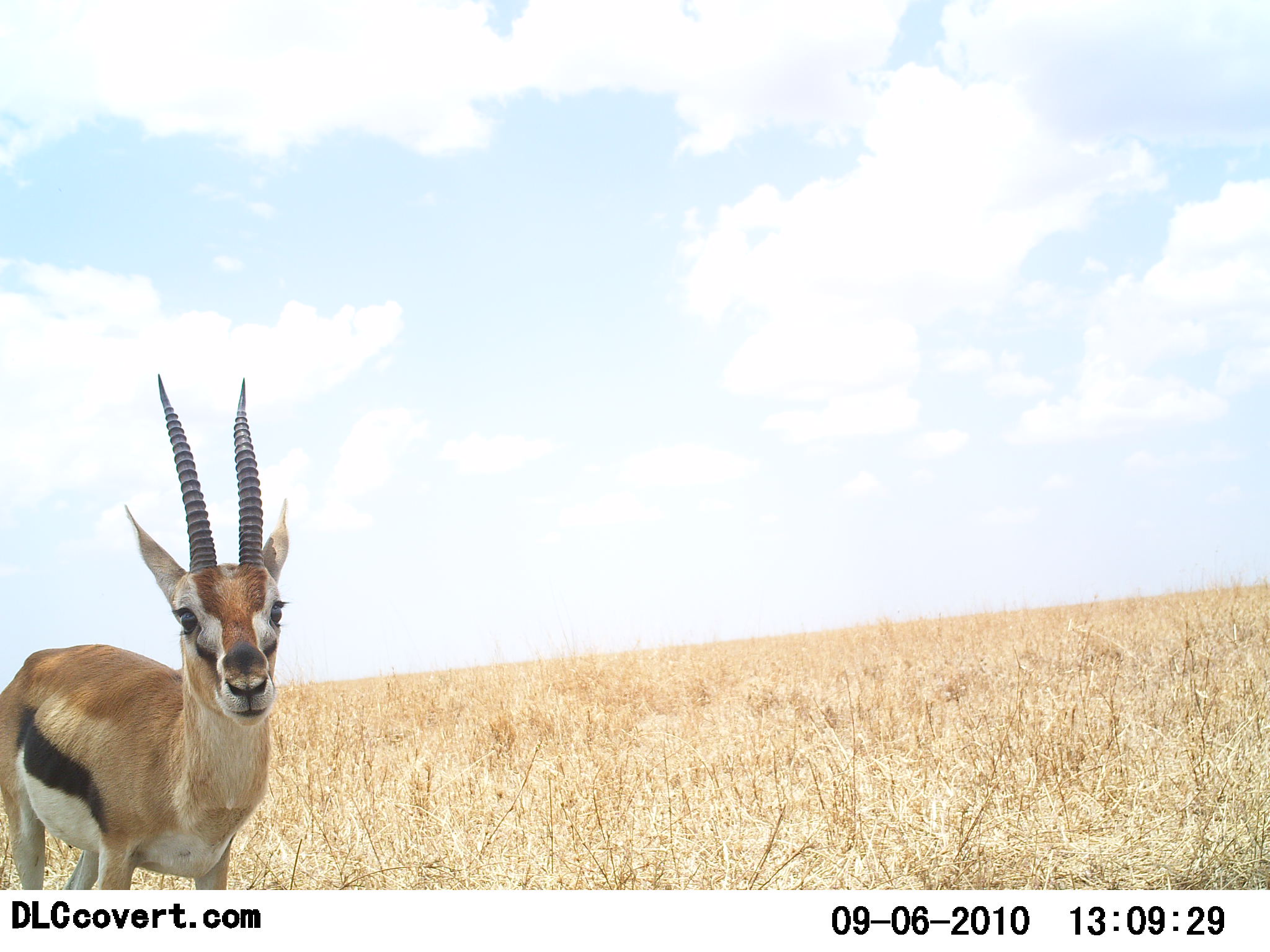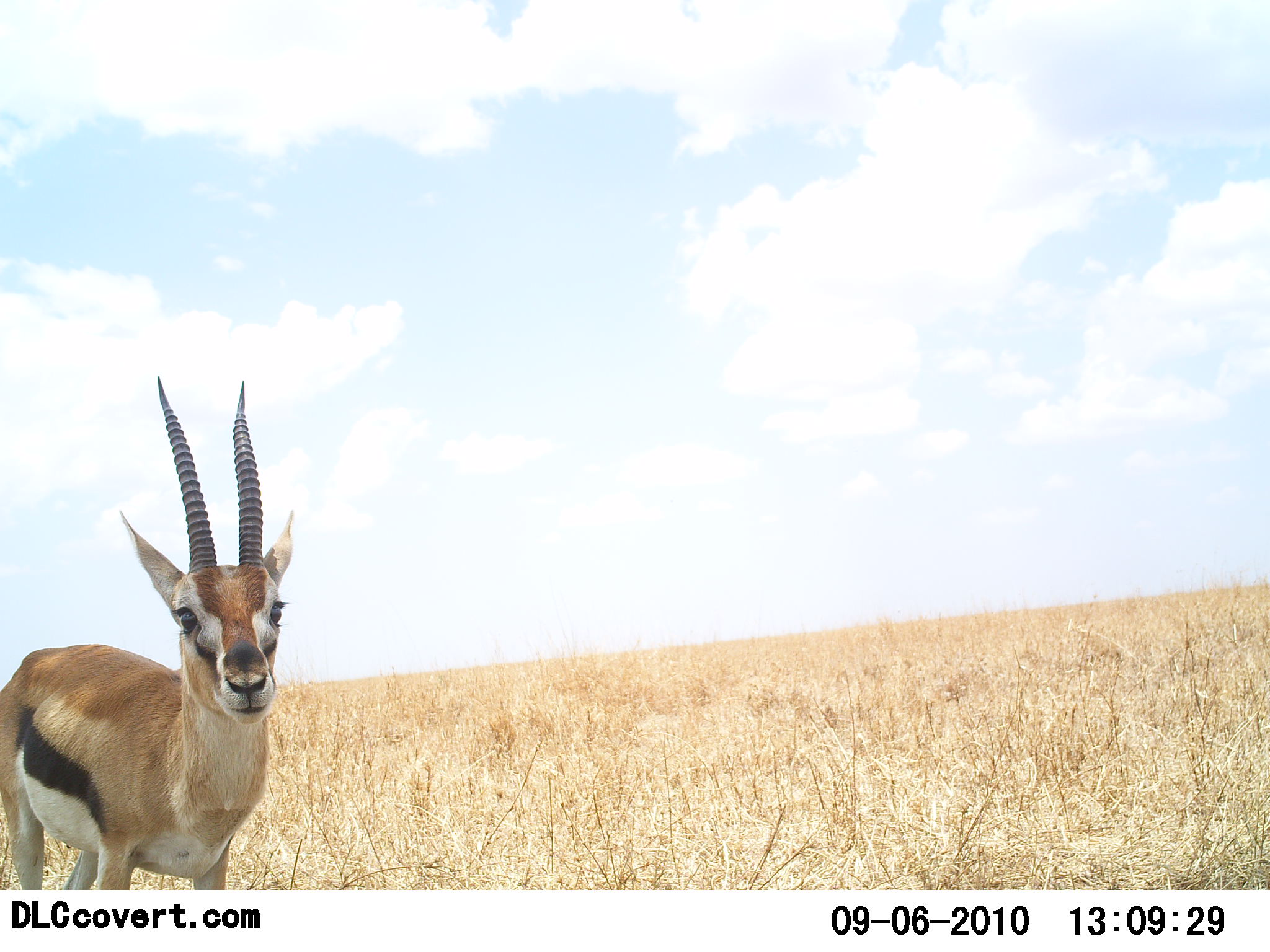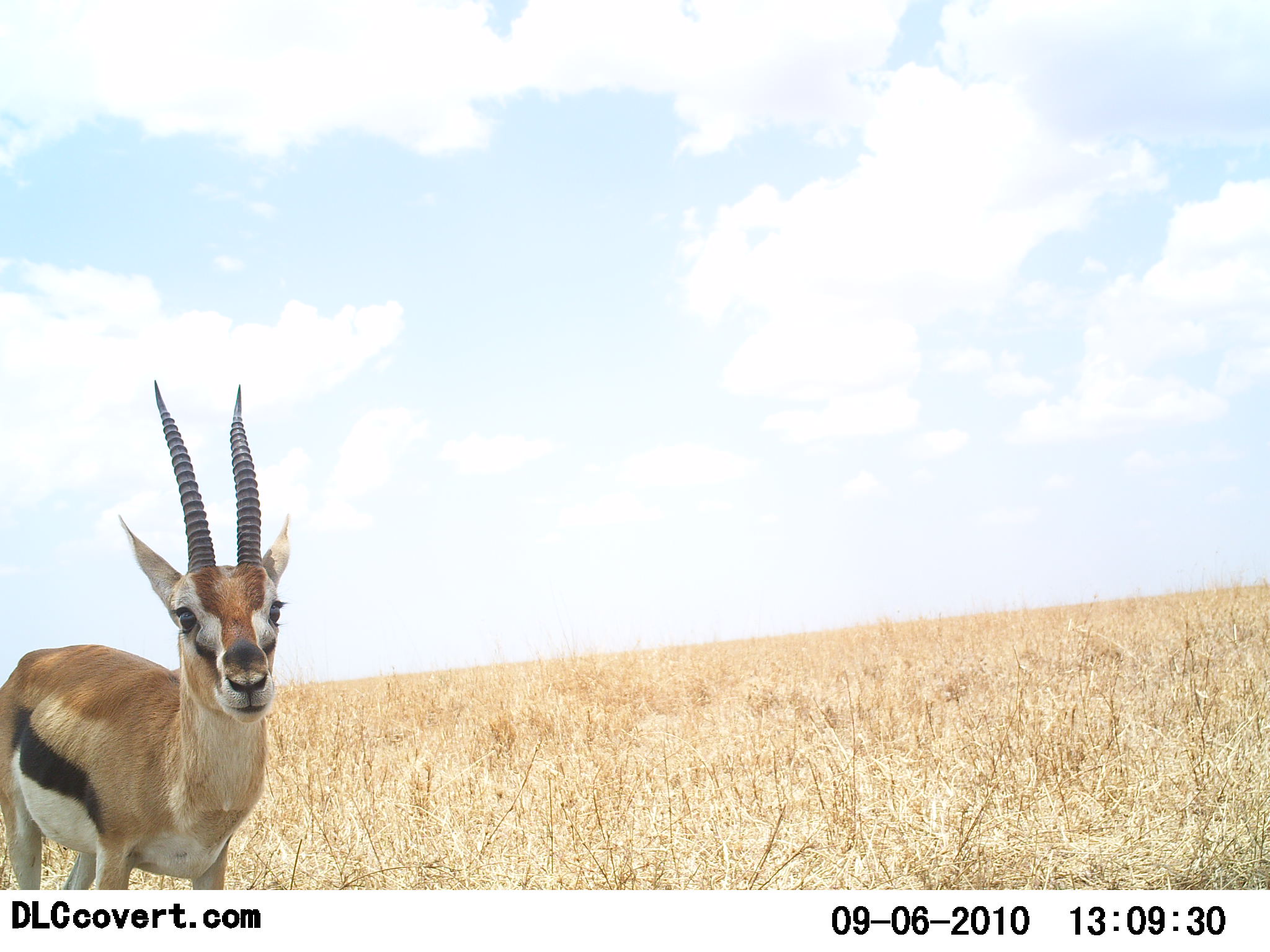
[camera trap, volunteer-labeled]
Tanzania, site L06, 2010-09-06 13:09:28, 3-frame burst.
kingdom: Animalia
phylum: Chordata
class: Mammalia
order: Artiodactyla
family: Bovidae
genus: Eudorcas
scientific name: Eudorcas thomsonii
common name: thomson's gazelle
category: gazellethomsons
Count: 1.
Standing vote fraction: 100%.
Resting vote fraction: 0%.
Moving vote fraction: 0%.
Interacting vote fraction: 8%.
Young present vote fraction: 0%.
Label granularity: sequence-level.